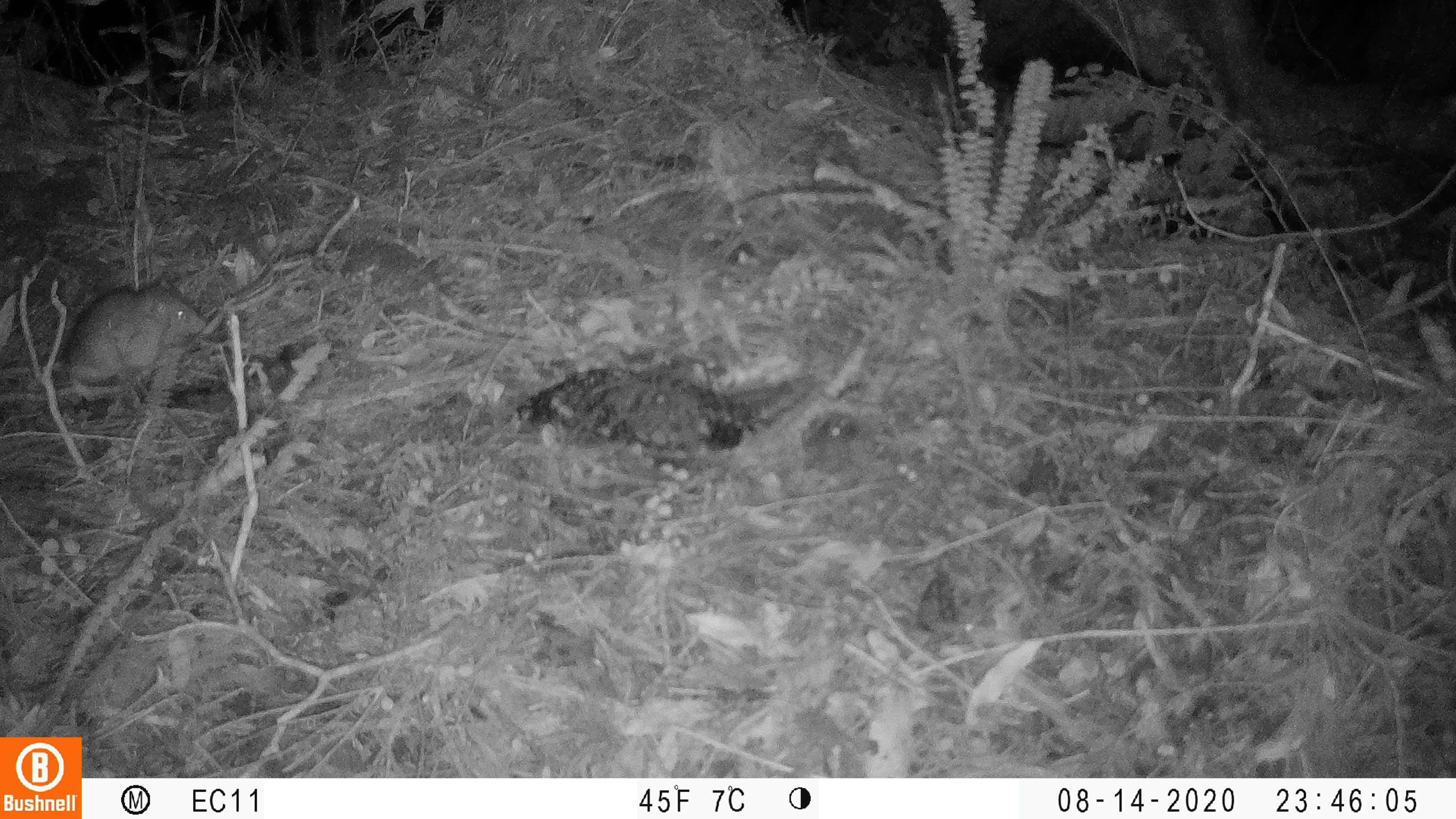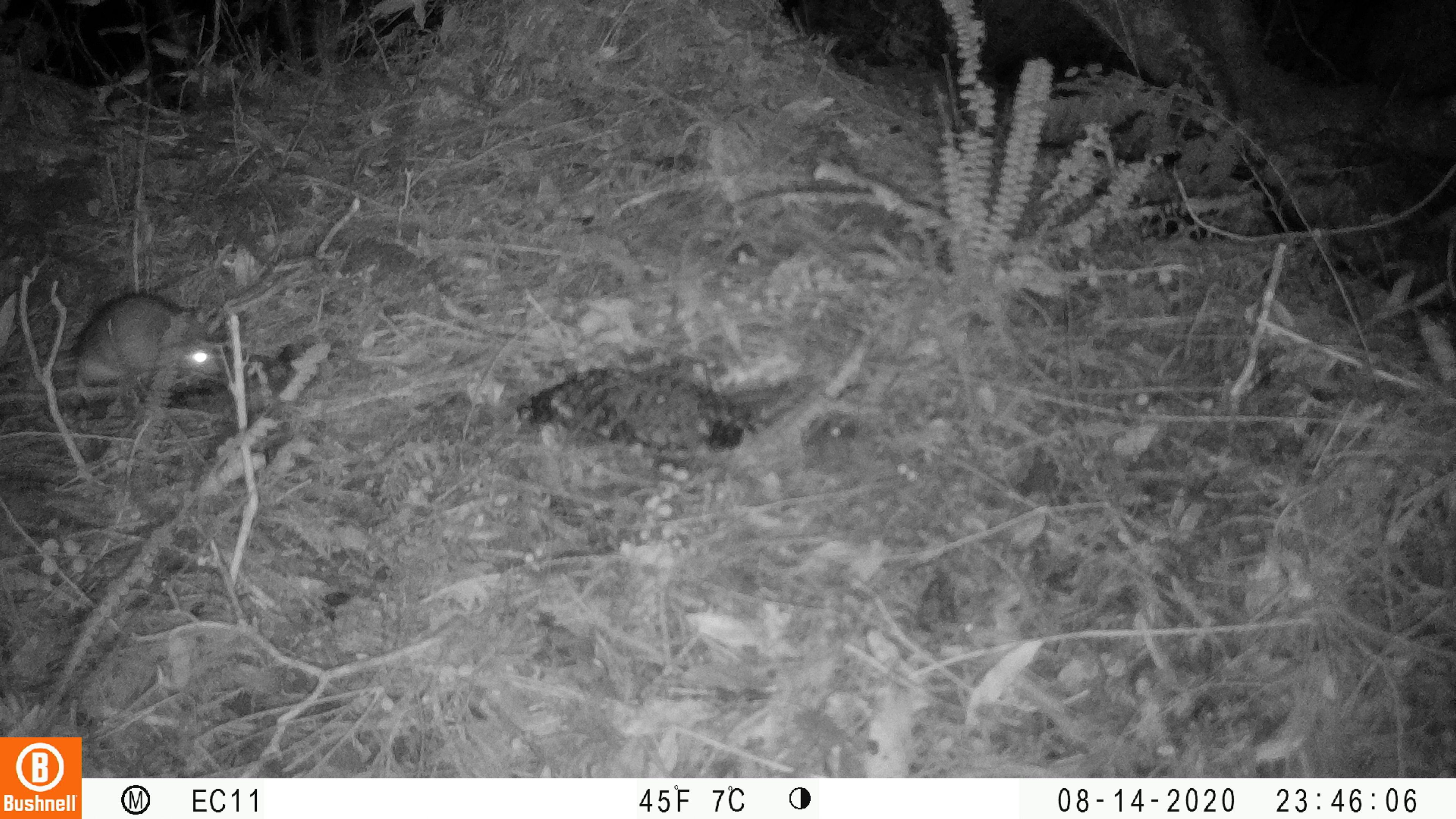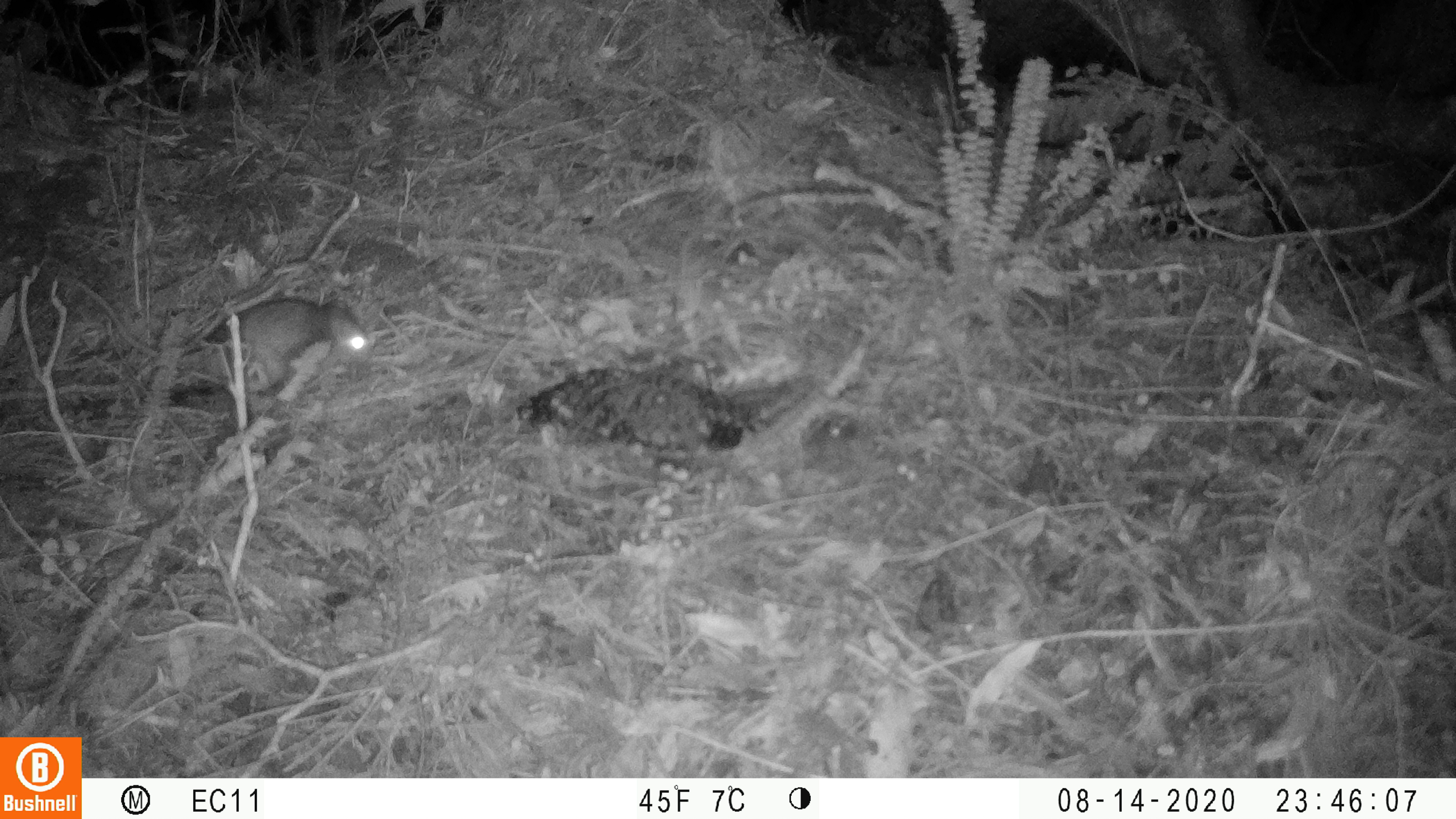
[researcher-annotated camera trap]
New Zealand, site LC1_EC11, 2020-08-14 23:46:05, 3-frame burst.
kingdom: Animalia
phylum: Chordata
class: Mammalia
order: Rodentia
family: Muridae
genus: Rattus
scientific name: Rattus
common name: rat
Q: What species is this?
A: Rat (Rattus).